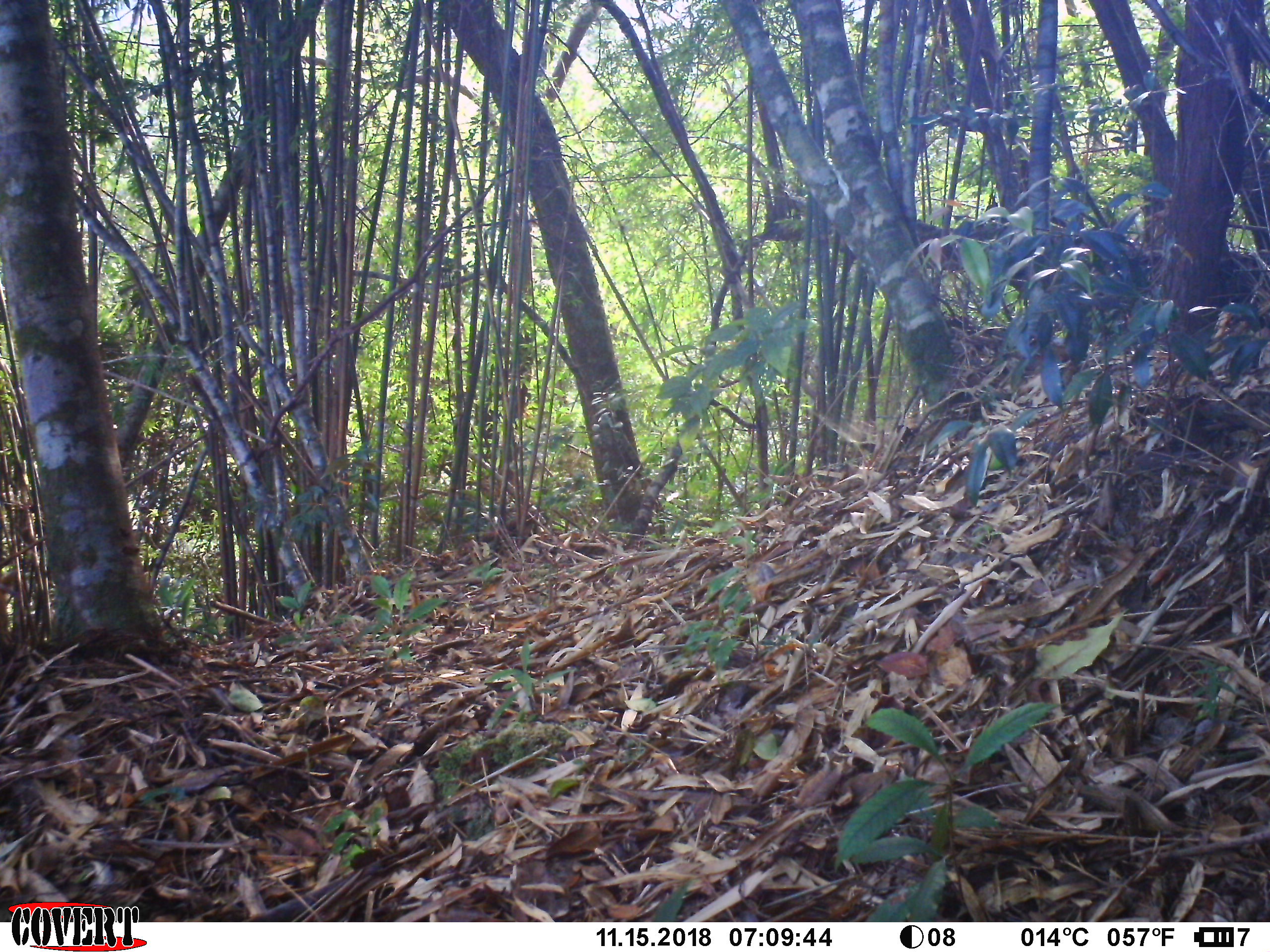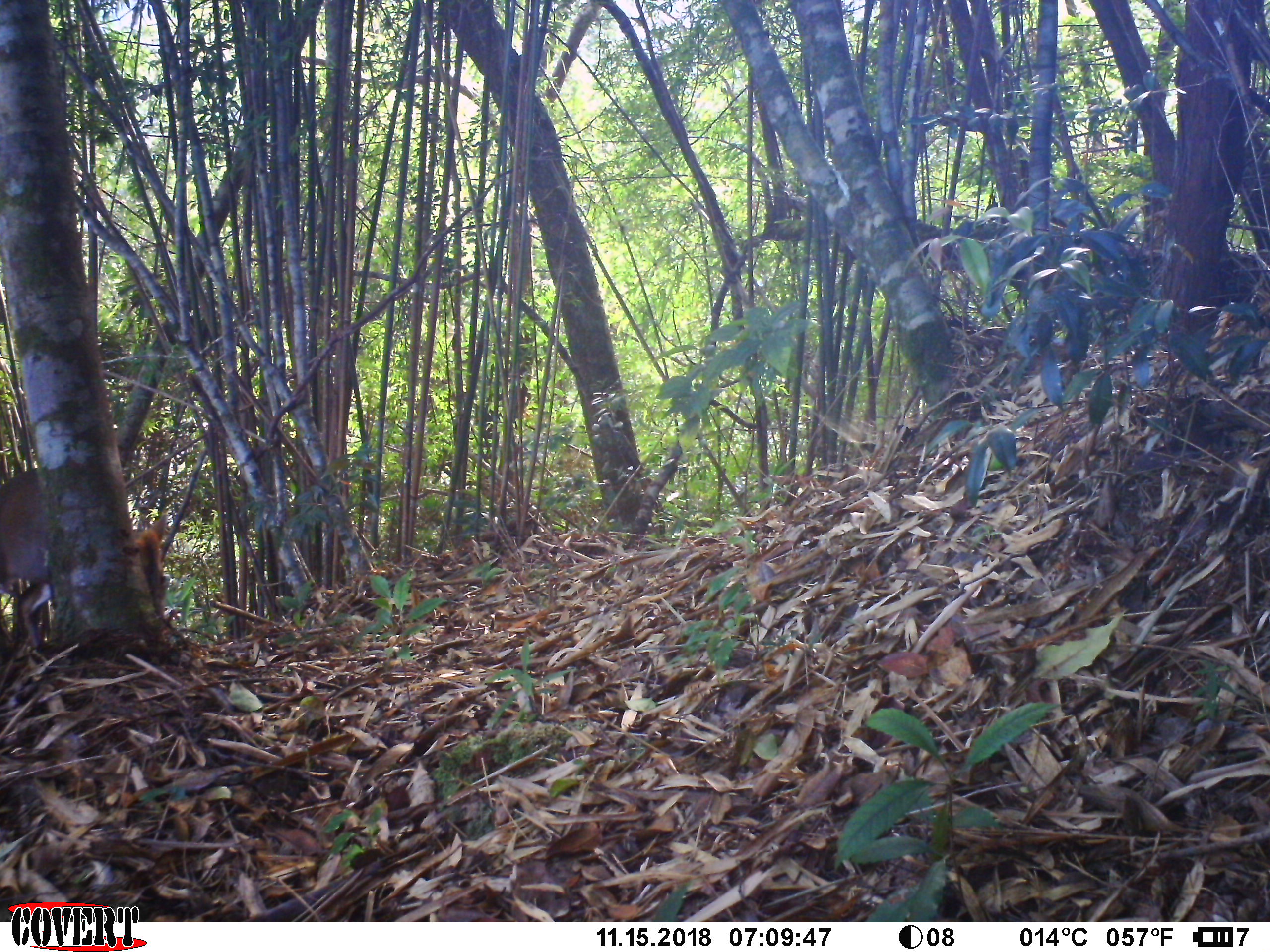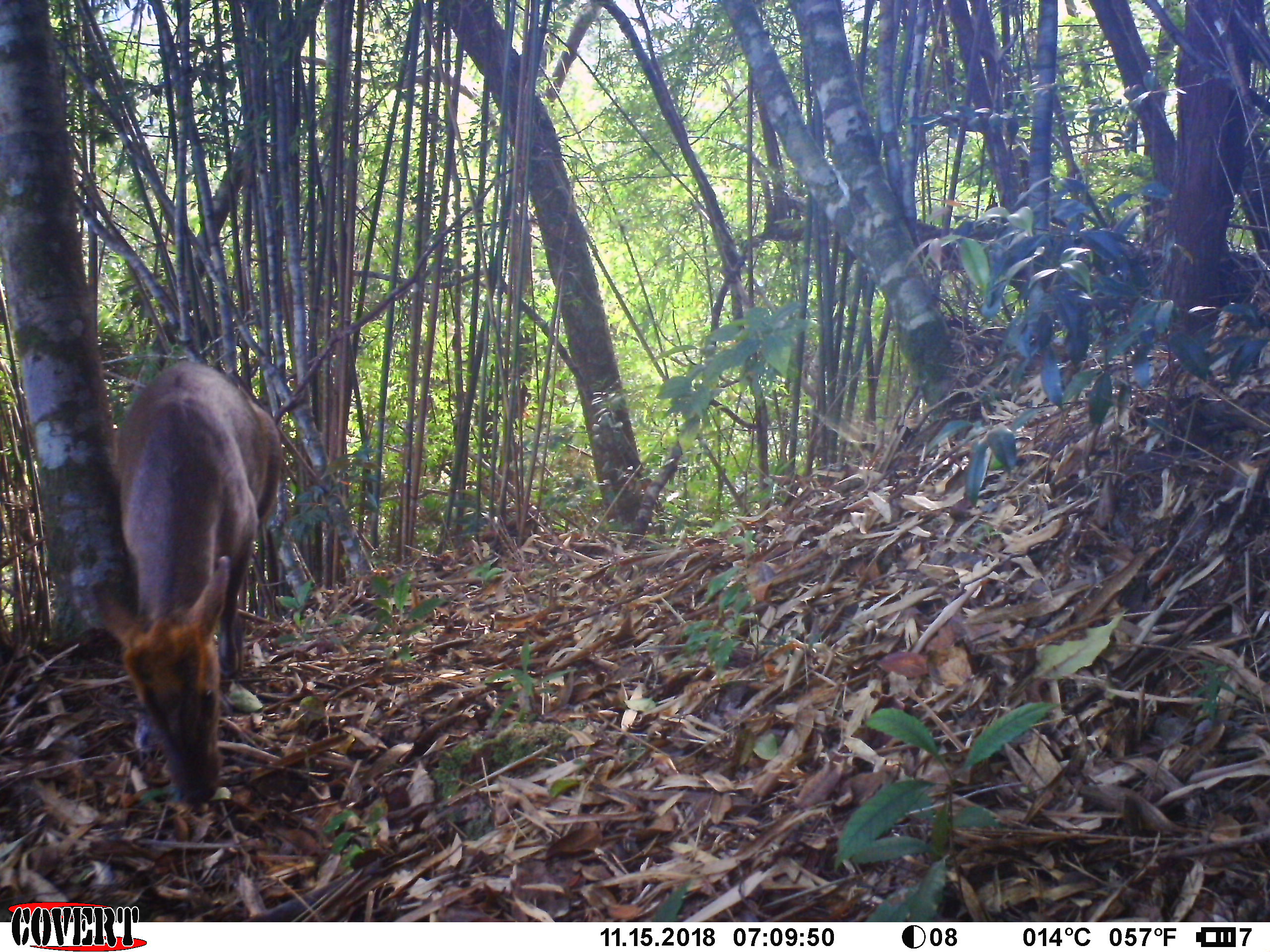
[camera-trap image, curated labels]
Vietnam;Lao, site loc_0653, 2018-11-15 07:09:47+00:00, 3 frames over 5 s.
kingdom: Animalia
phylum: Chordata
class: Mammalia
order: Artiodactyla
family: Cervidae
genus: Muntiacus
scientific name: Muntiacus rooseveltorum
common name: roosevelt's muntjac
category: roosevelts muntjac group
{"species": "roosevelts muntjac group (roosevelt's muntjac) (Muntiacus rooseveltorum)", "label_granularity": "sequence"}